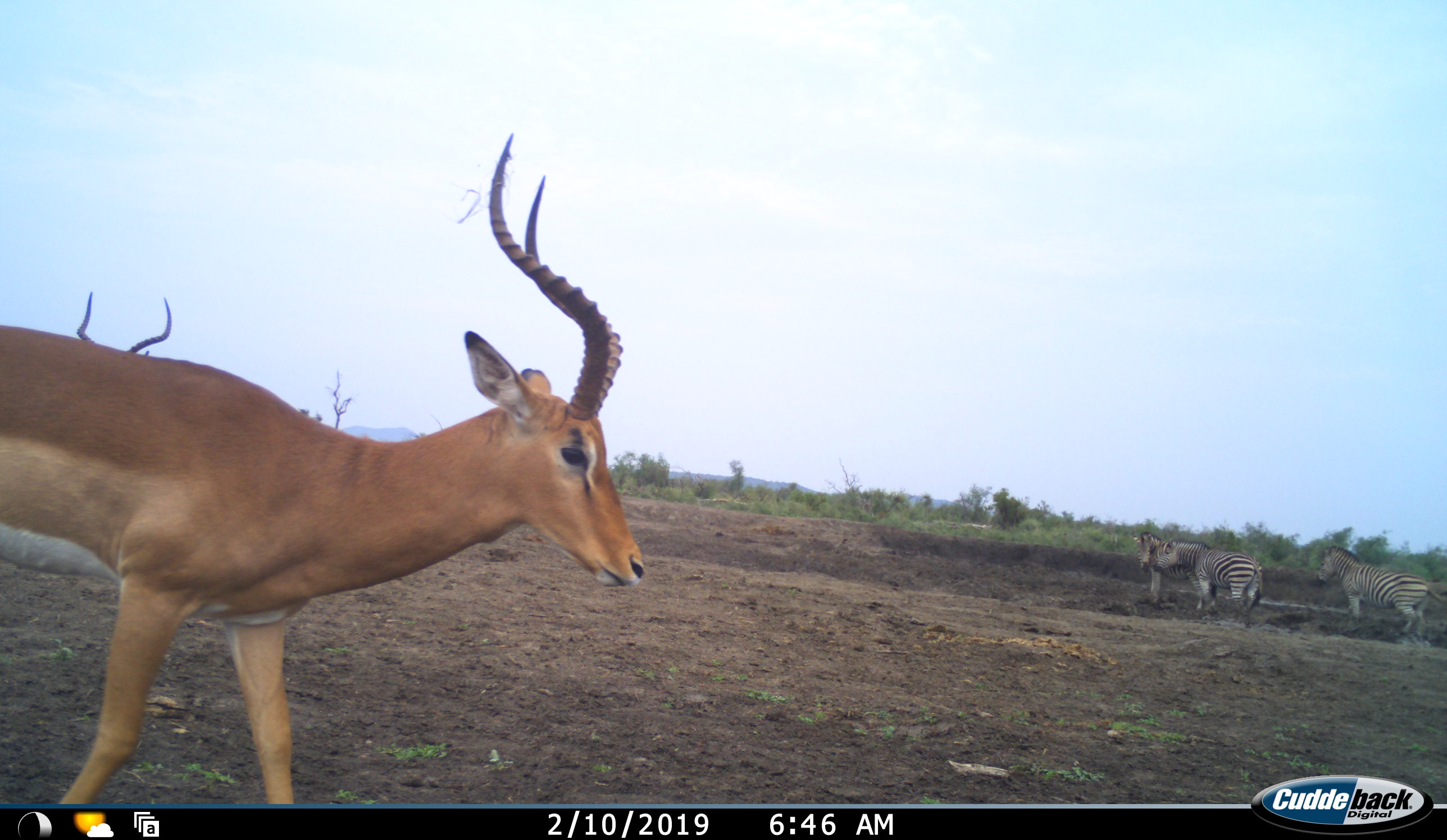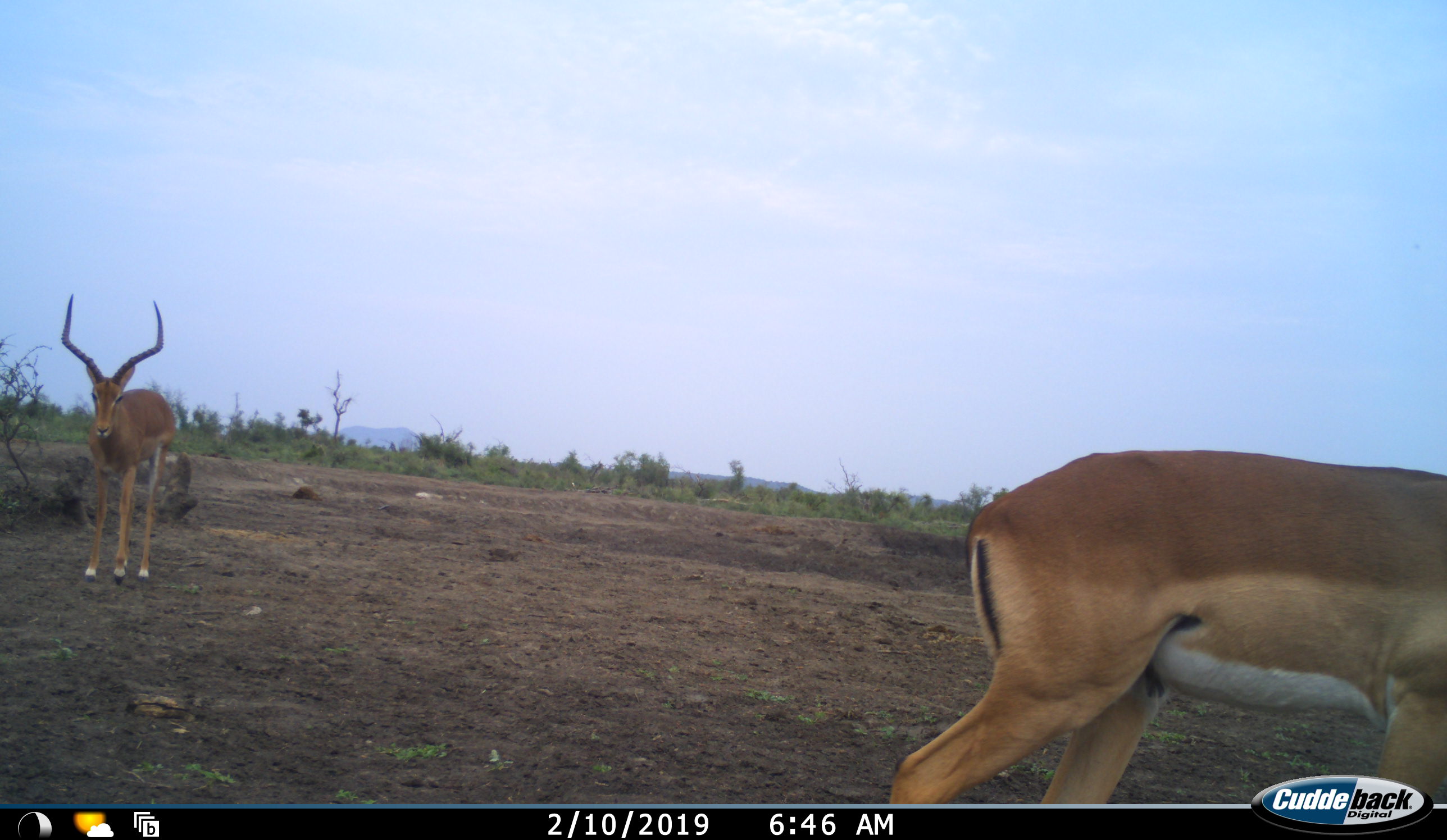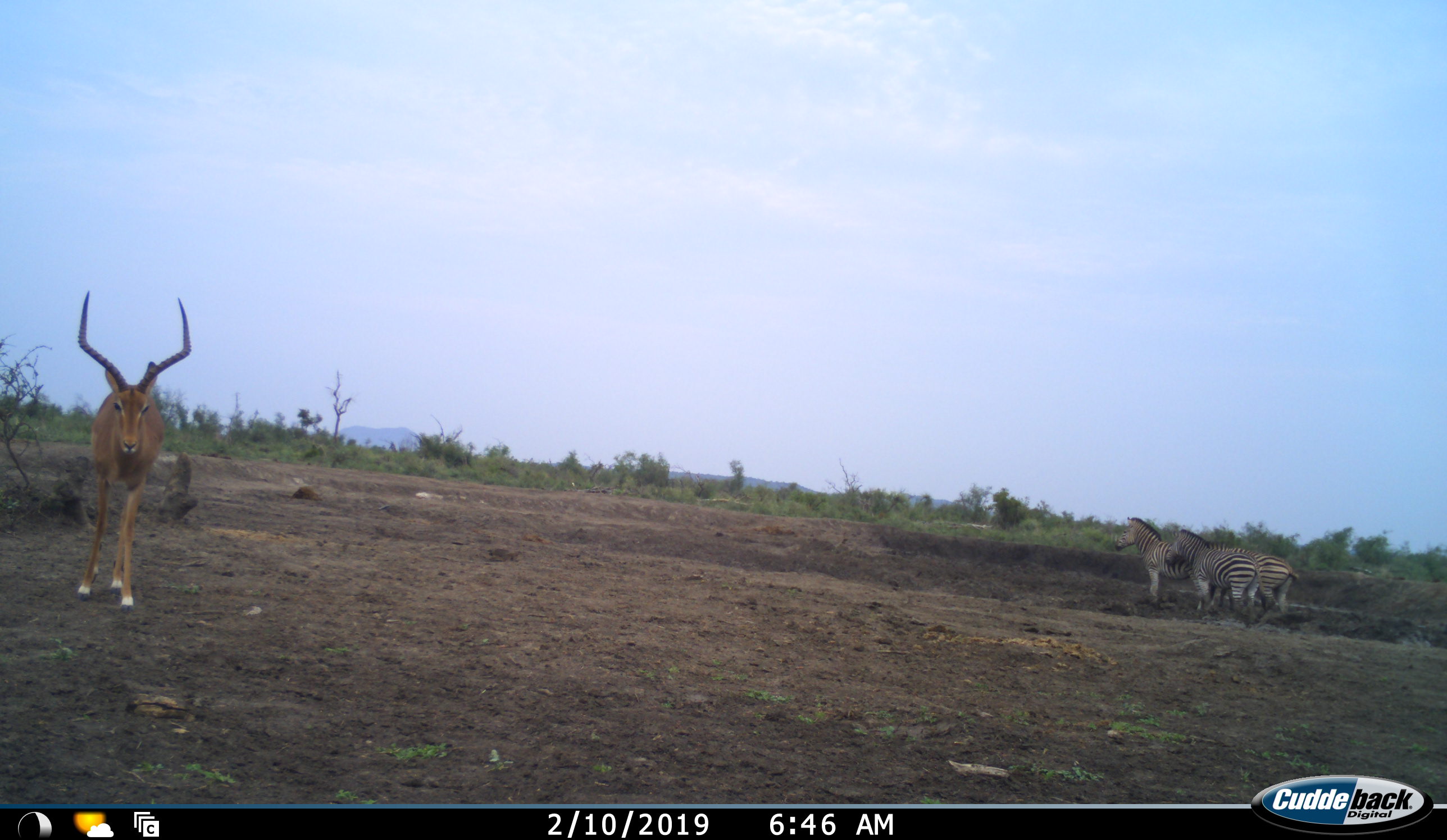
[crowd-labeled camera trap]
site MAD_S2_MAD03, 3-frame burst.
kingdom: Animalia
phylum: Chordata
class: Mammalia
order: Artiodactyla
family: Bovidae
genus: Aepyceros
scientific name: Aepyceros melampus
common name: impala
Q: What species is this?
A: Impala (Aepyceros melampus).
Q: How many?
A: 2.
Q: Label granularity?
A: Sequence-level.